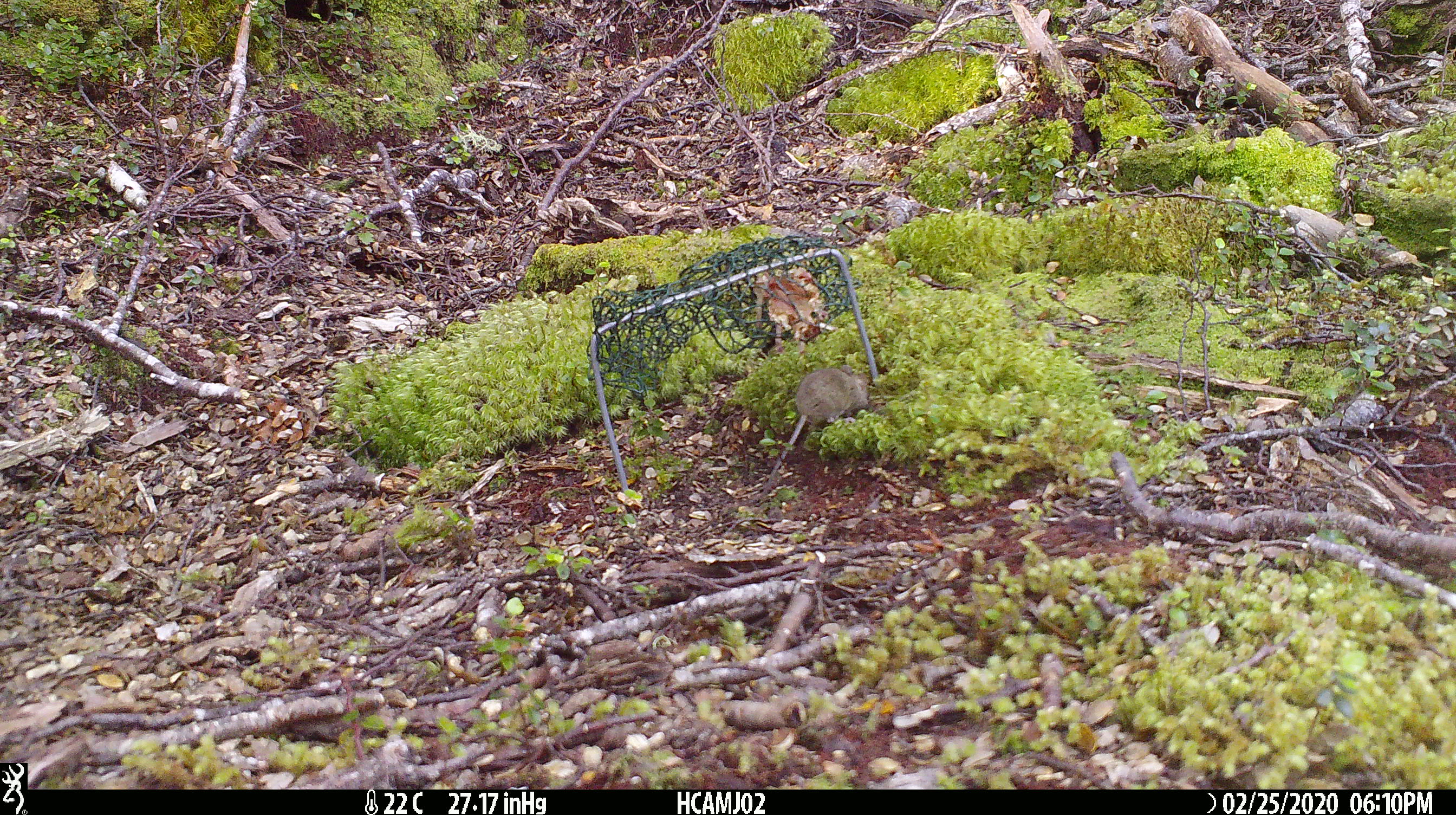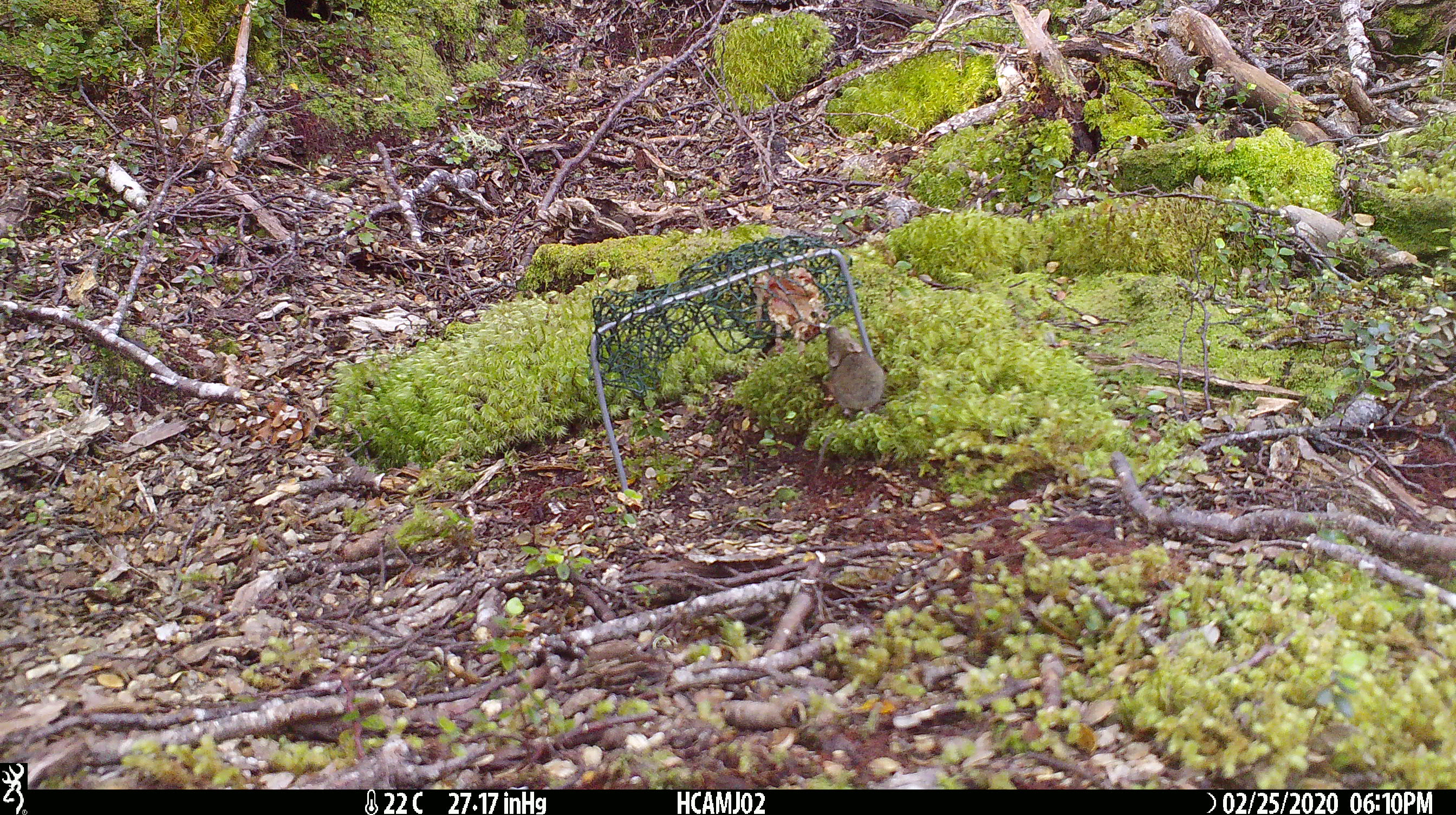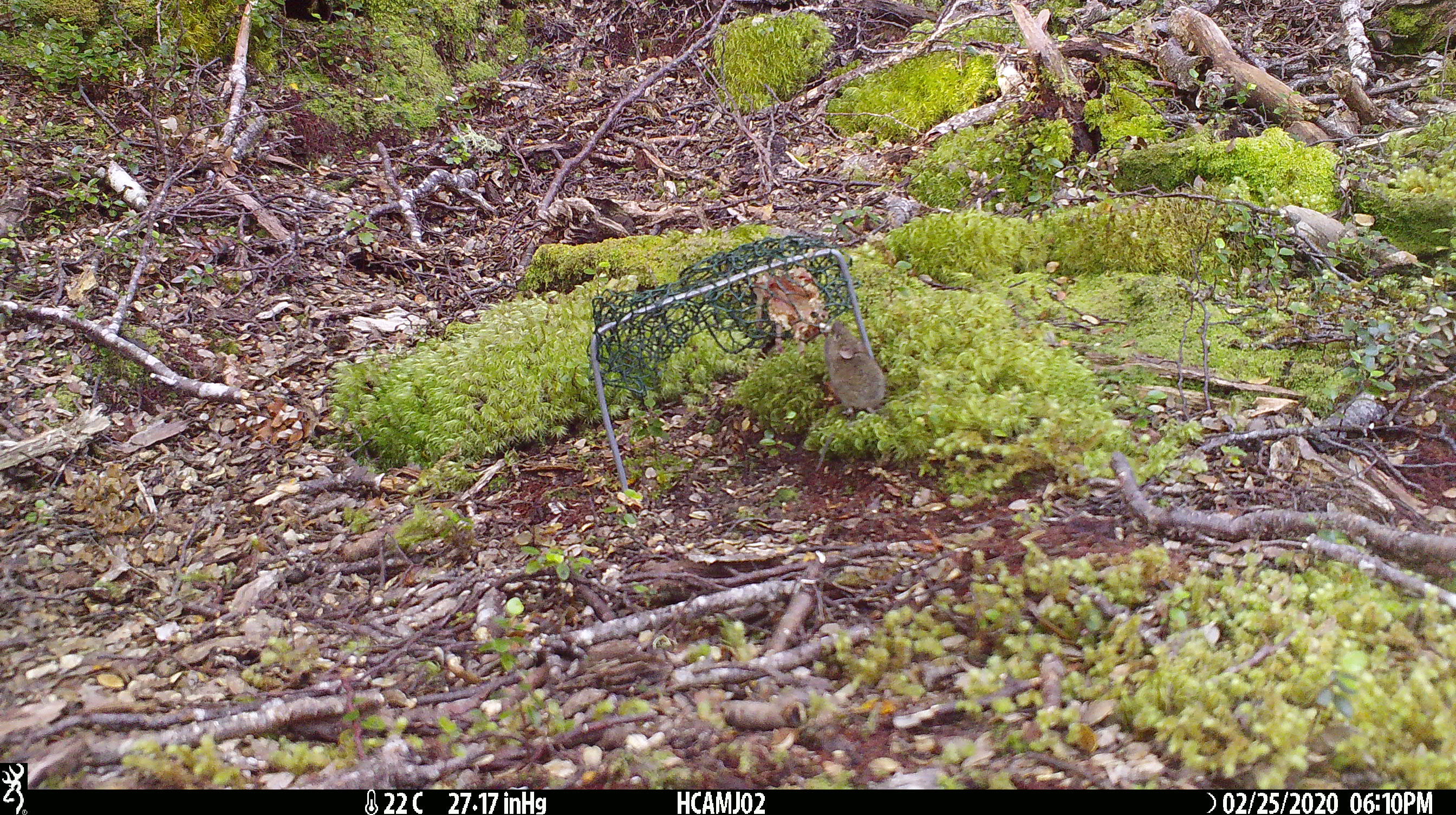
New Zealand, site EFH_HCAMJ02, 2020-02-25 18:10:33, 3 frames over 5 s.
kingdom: Animalia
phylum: Chordata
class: Mammalia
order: Rodentia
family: Muridae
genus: Mus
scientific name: Mus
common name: mouse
Mouse (Mus).